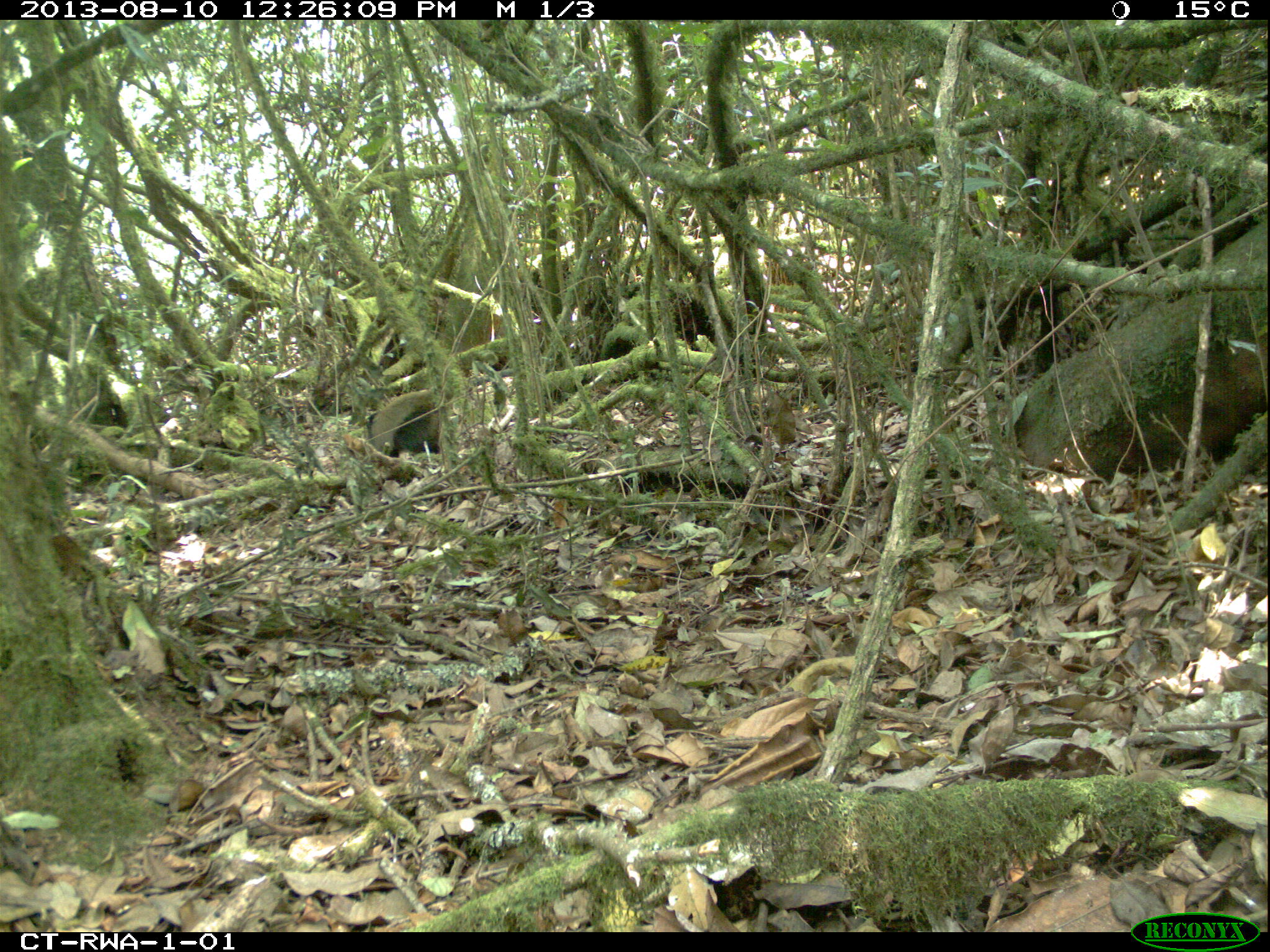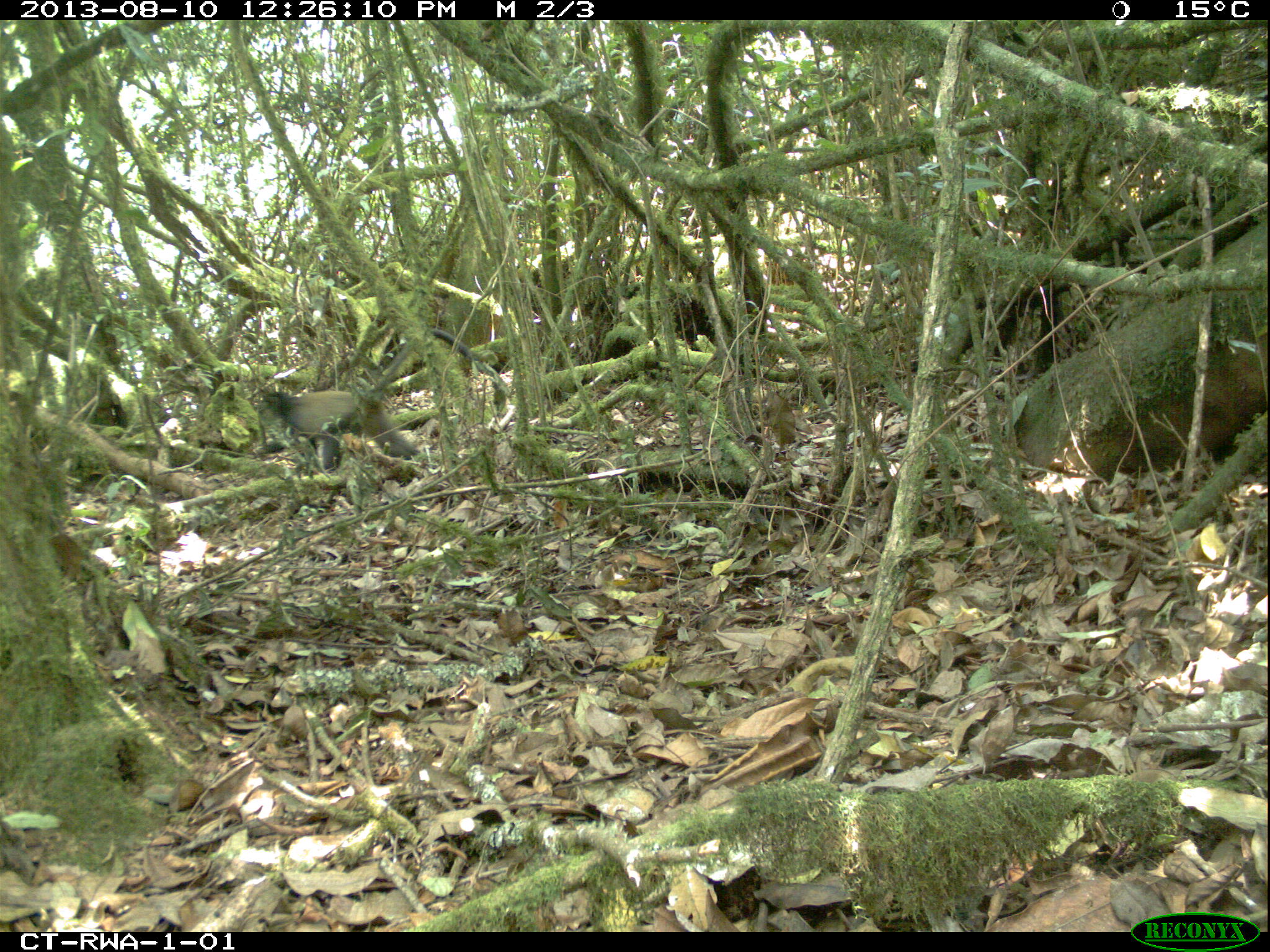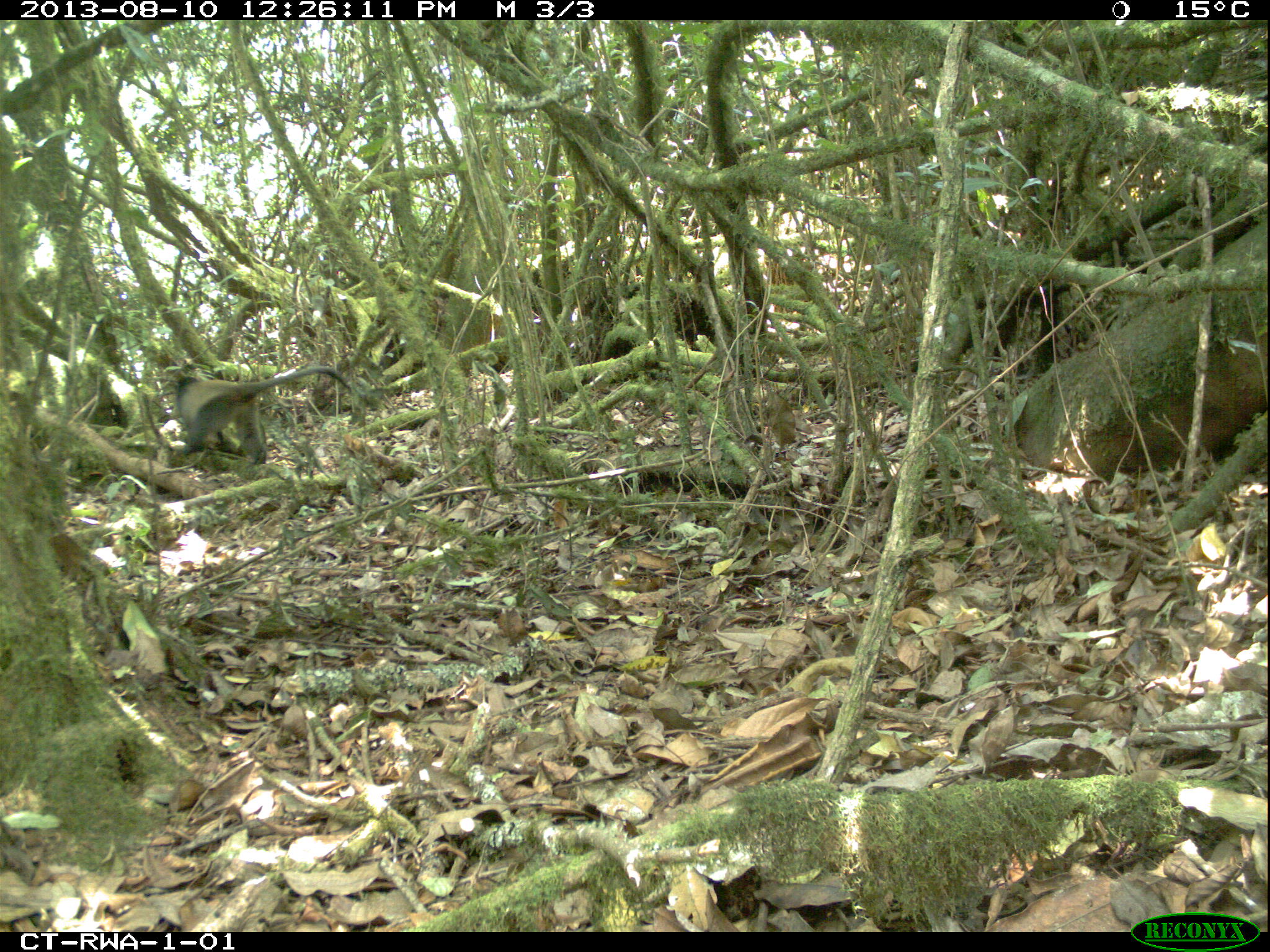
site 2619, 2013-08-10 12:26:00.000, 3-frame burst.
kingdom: Animalia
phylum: Chordata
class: Mammalia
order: Primates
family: Cercopithecidae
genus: Cercopithecus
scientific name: Cercopithecus mitis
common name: blue monkey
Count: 1.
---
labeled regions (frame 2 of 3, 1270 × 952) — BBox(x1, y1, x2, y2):
cercopithecus mitis: BBox(258, 329, 478, 478)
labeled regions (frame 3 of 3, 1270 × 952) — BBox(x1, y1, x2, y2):
cercopithecus mitis: BBox(170, 363, 352, 466)